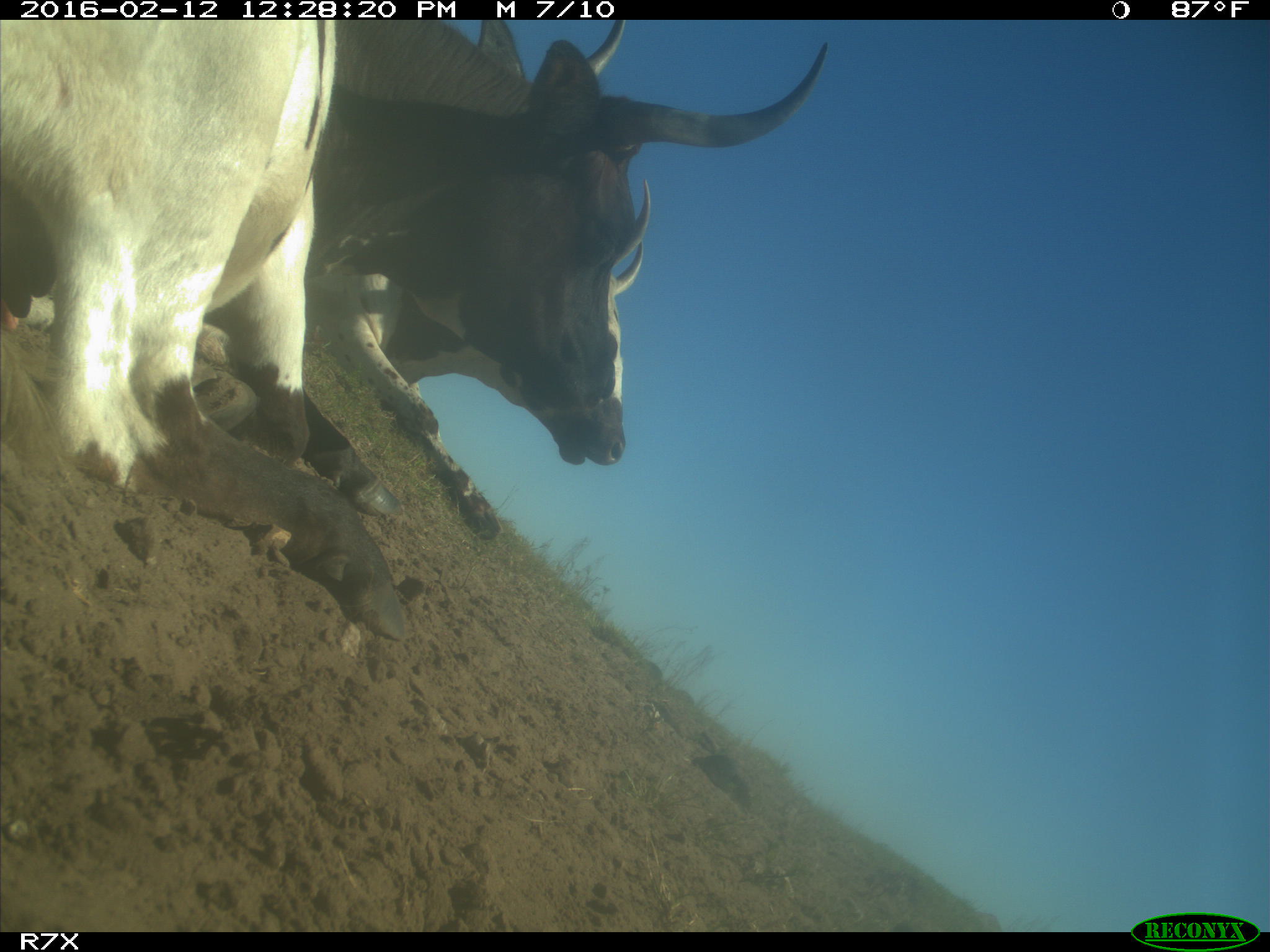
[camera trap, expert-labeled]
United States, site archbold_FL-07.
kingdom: Animalia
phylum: Chordata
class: Mammalia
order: Artiodactyla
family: Bovidae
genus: Bos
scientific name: Bos taurus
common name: domestic cow